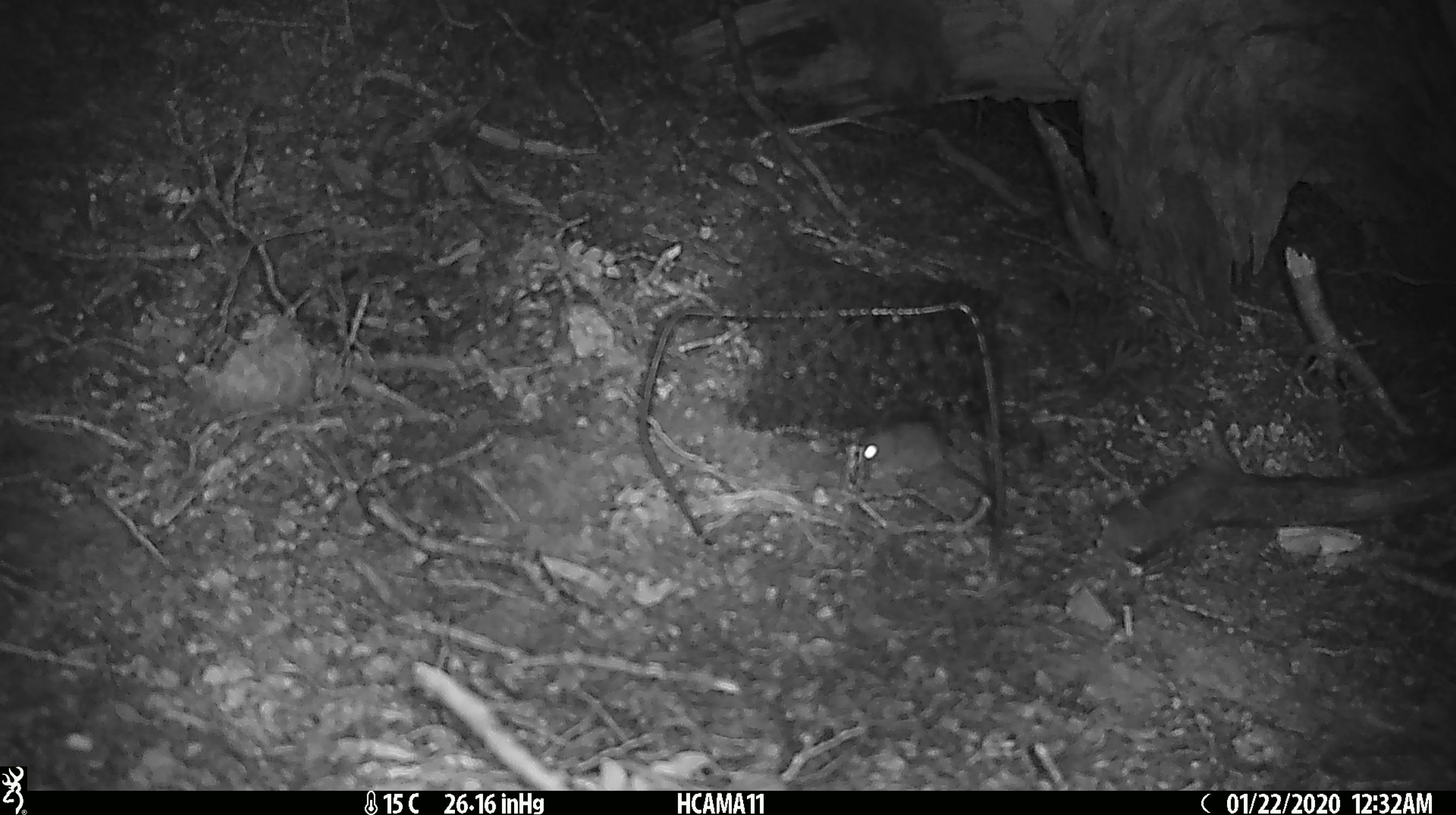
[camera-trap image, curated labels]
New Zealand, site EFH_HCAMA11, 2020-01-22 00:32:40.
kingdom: Animalia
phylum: Chordata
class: Mammalia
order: Rodentia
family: Muridae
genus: Mus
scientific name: Mus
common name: mouse